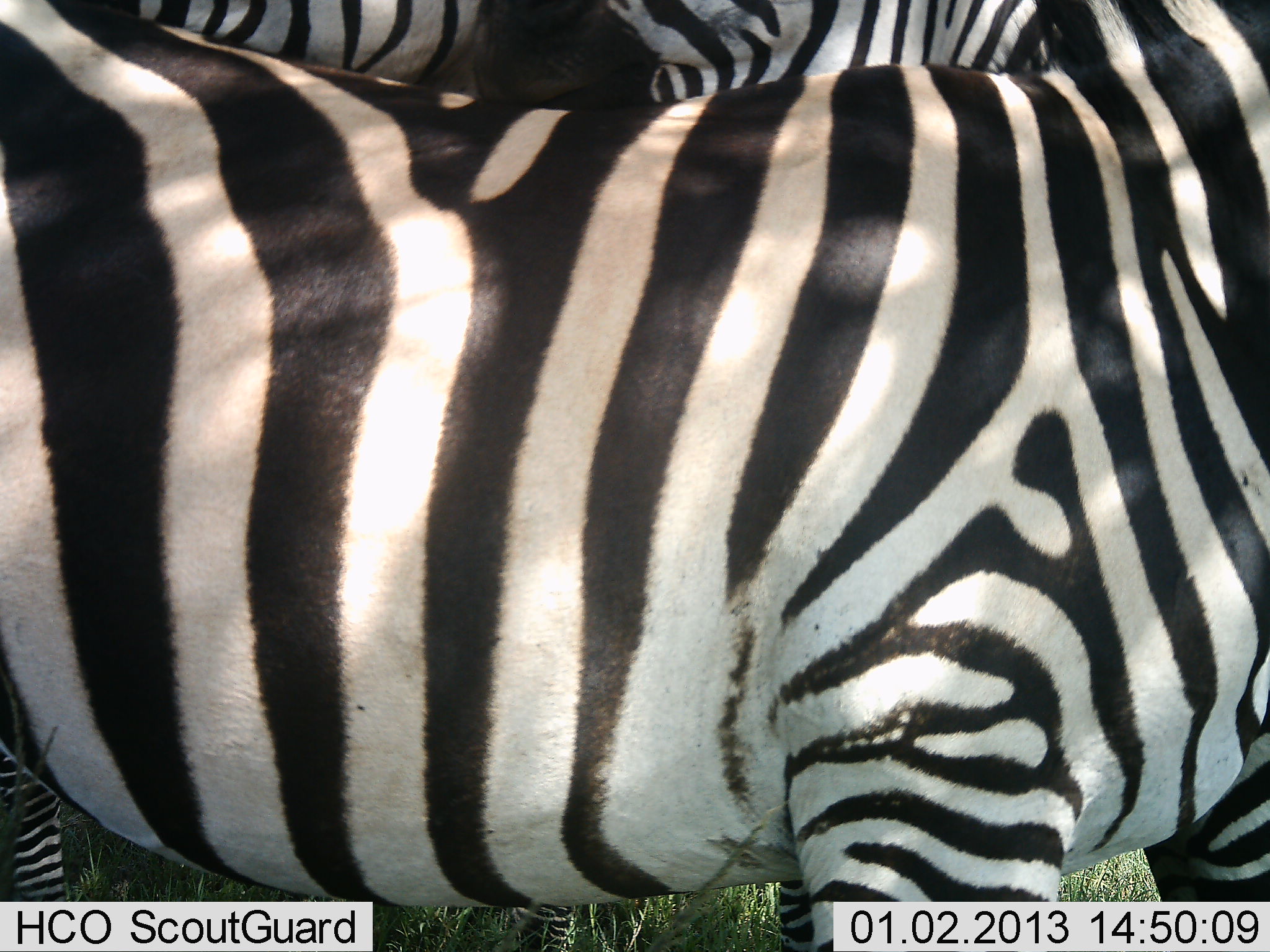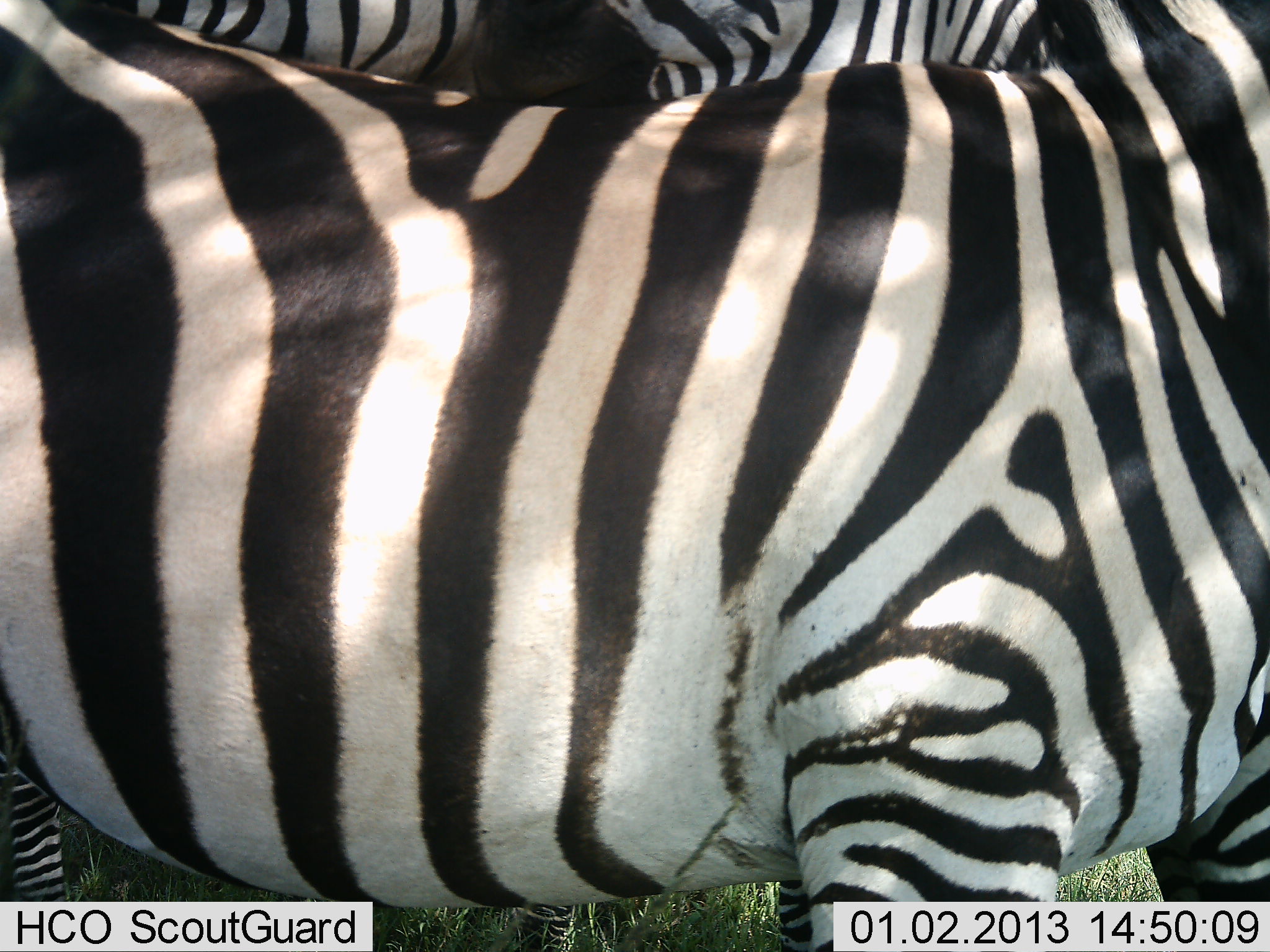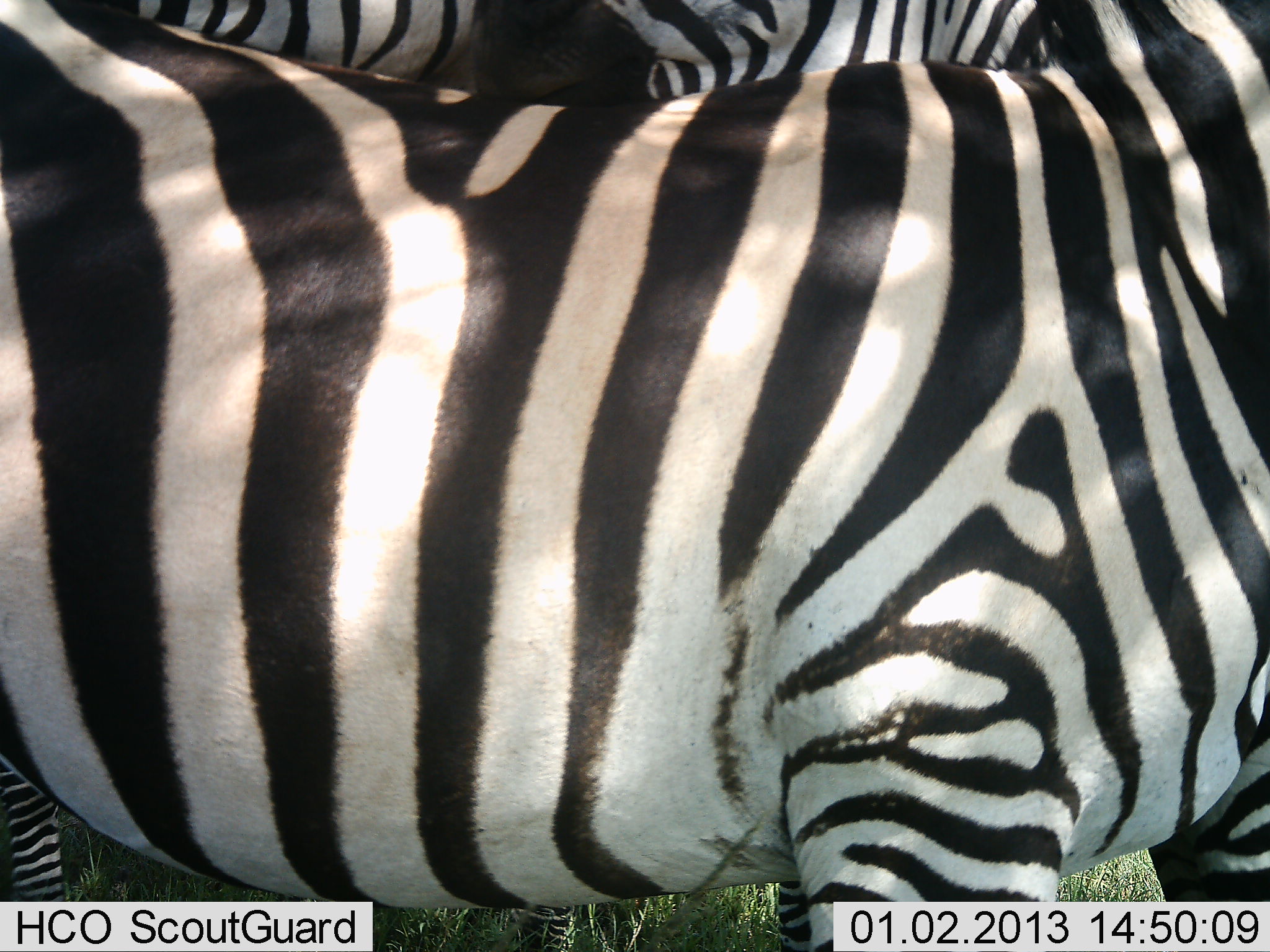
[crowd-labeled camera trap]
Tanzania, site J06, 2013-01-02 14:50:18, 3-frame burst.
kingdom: Animalia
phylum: Chordata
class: Mammalia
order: Perissodactyla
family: Equidae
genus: Equus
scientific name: Equus quagga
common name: plains zebra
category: zebra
Zebra (plains zebra) (Equus quagga), count 3. Behavior (volunteer vote fractions): standing 89%, resting 8%, moving 3%, interacting 3%. Young present (vote fraction): 0%. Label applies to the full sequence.